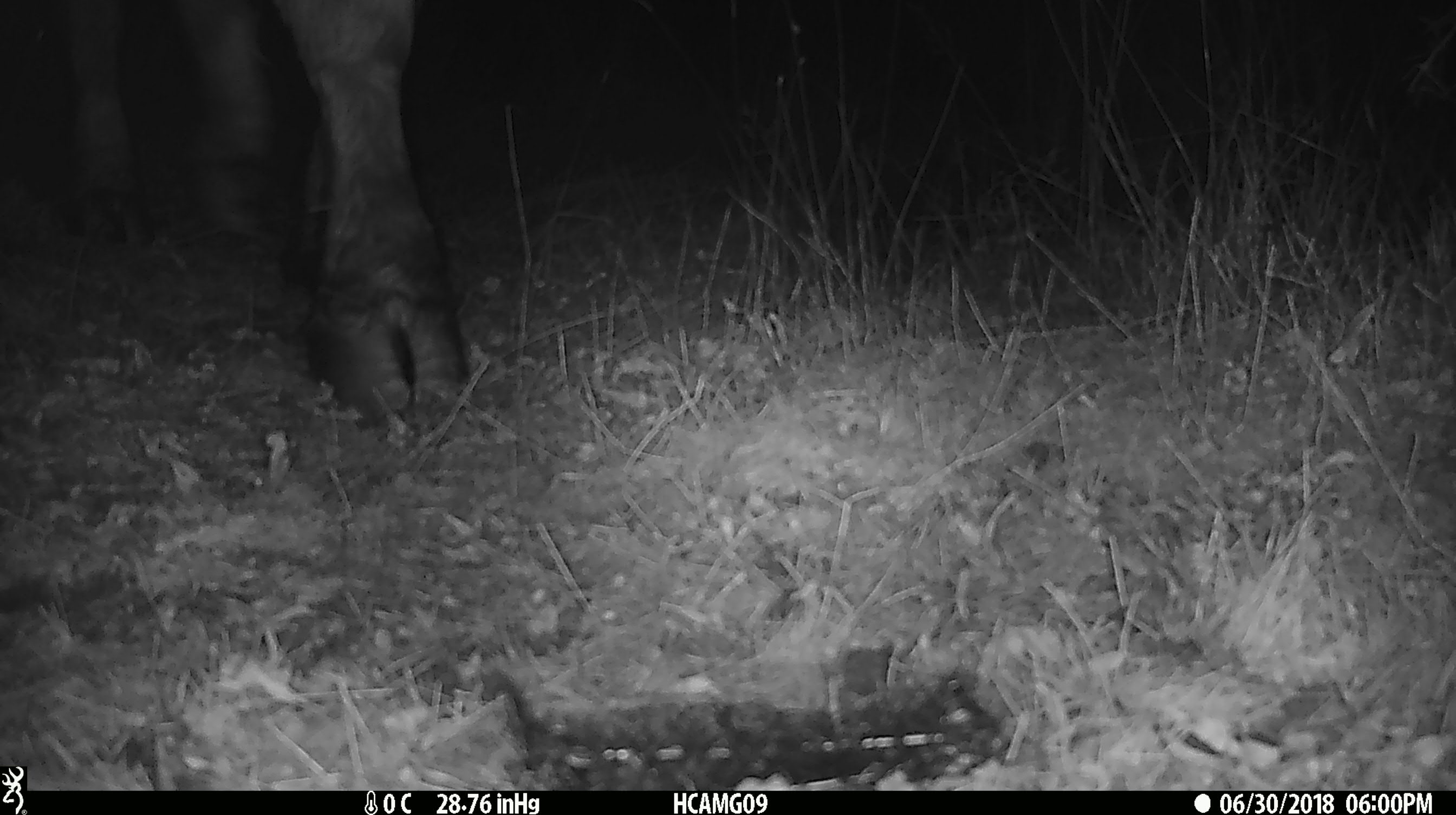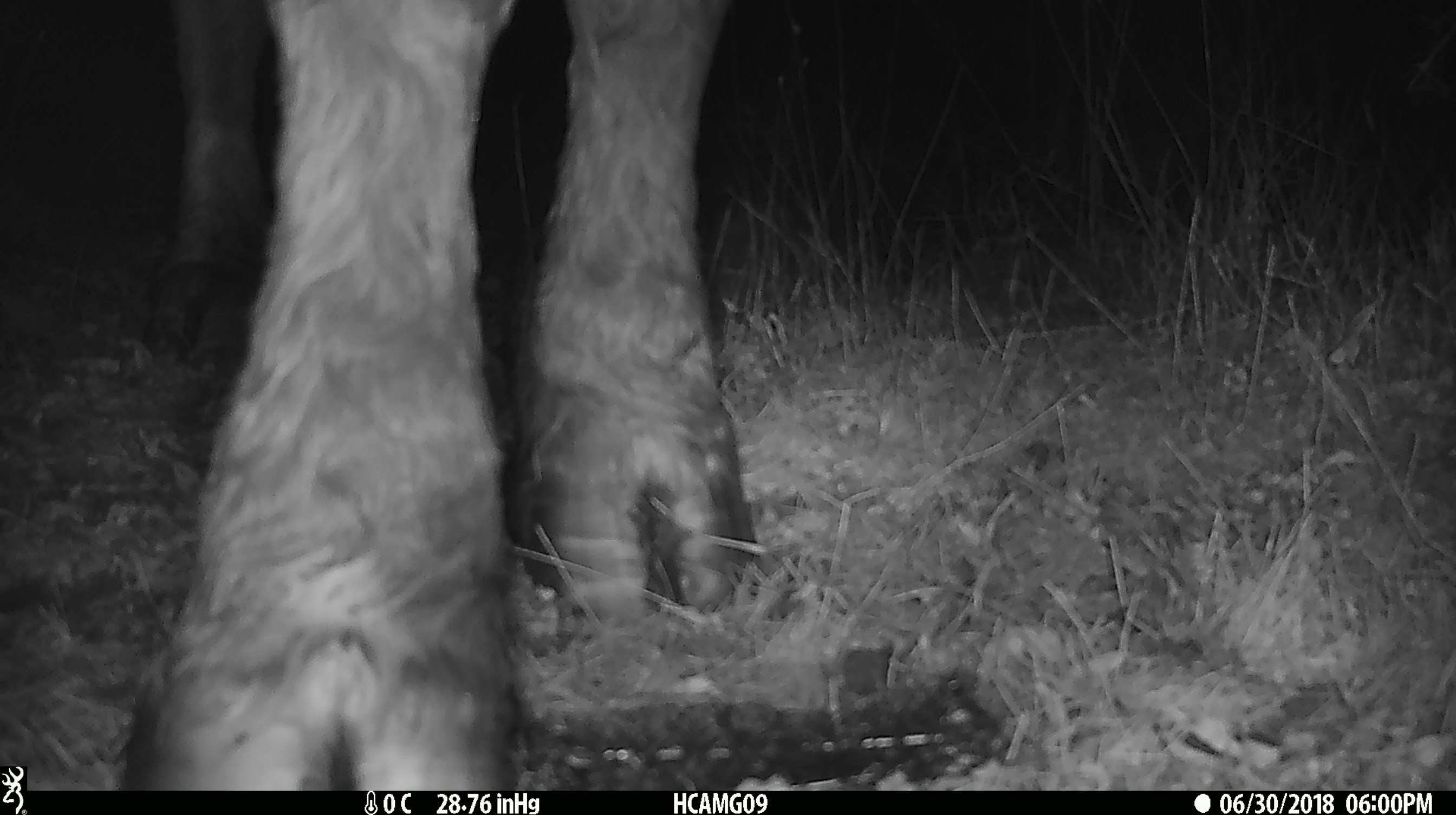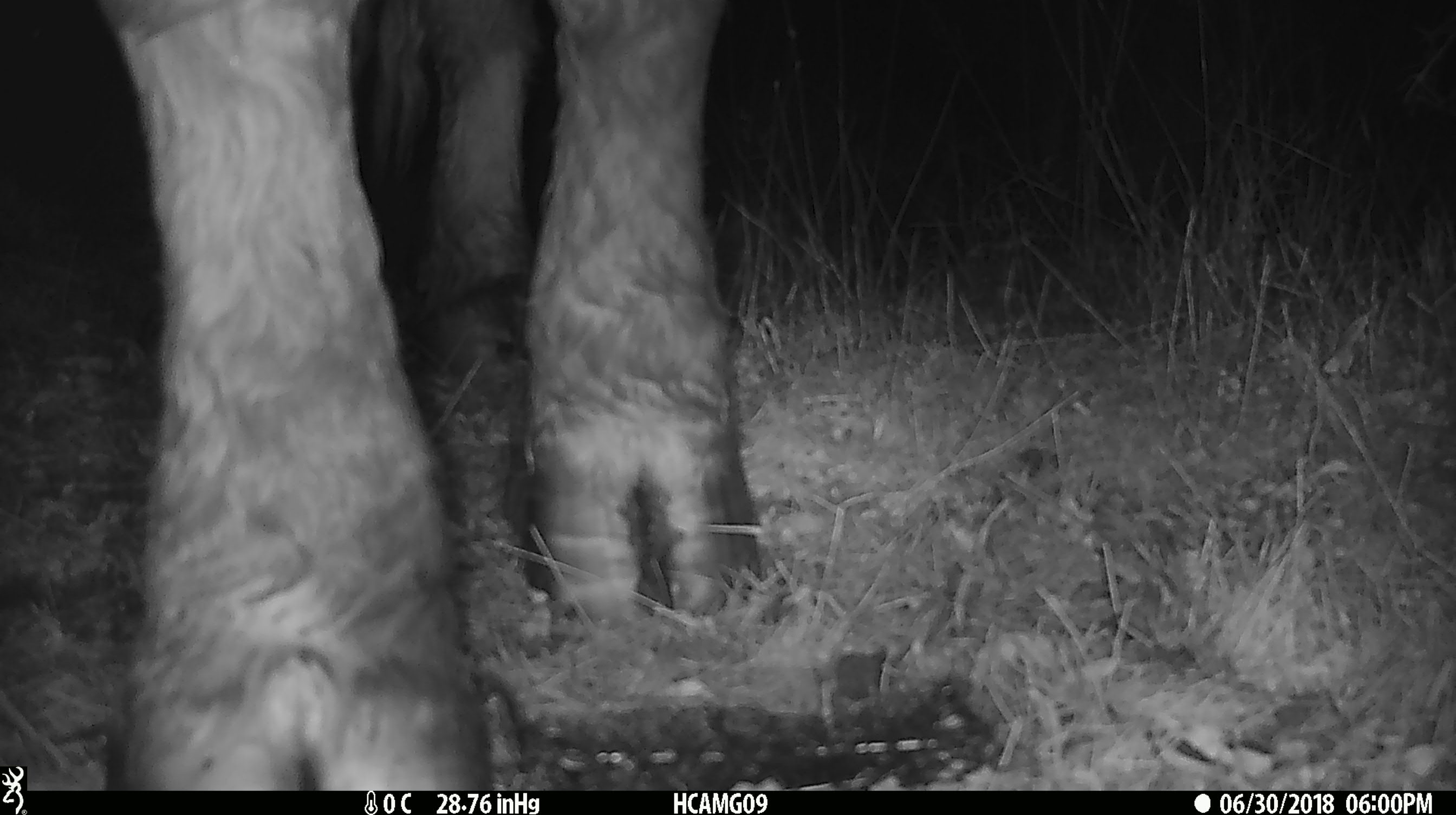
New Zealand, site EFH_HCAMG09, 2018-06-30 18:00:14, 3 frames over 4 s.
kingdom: Animalia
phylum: Chordata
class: Mammalia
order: Artiodactyla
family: Bovidae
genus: Bos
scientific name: Bos taurus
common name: domestic cow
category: cow